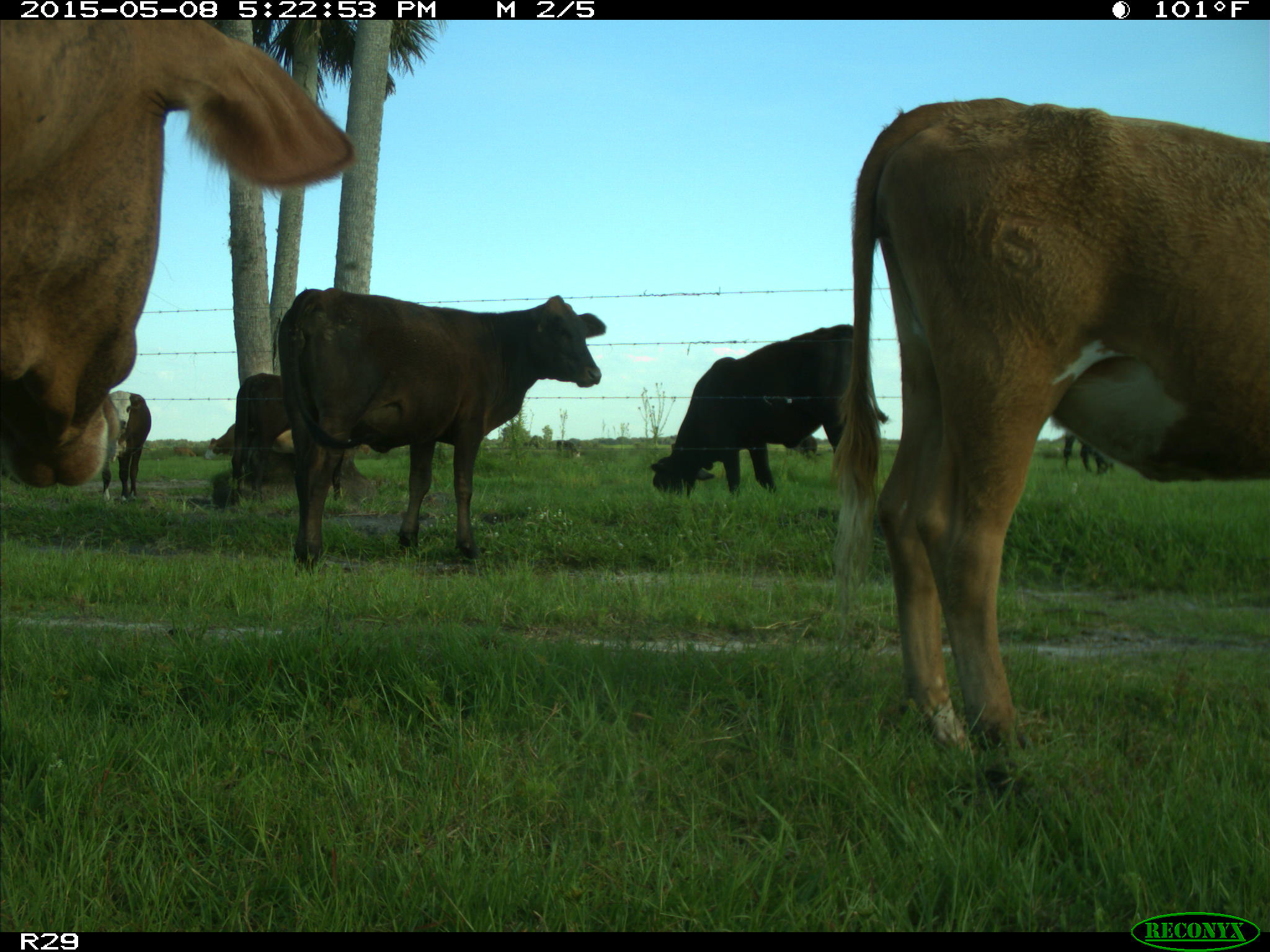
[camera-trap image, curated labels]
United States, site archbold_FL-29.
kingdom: Animalia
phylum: Chordata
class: Mammalia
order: Artiodactyla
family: Bovidae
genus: Bos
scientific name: Bos taurus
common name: domestic cow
Bos taurus (domestic cow).